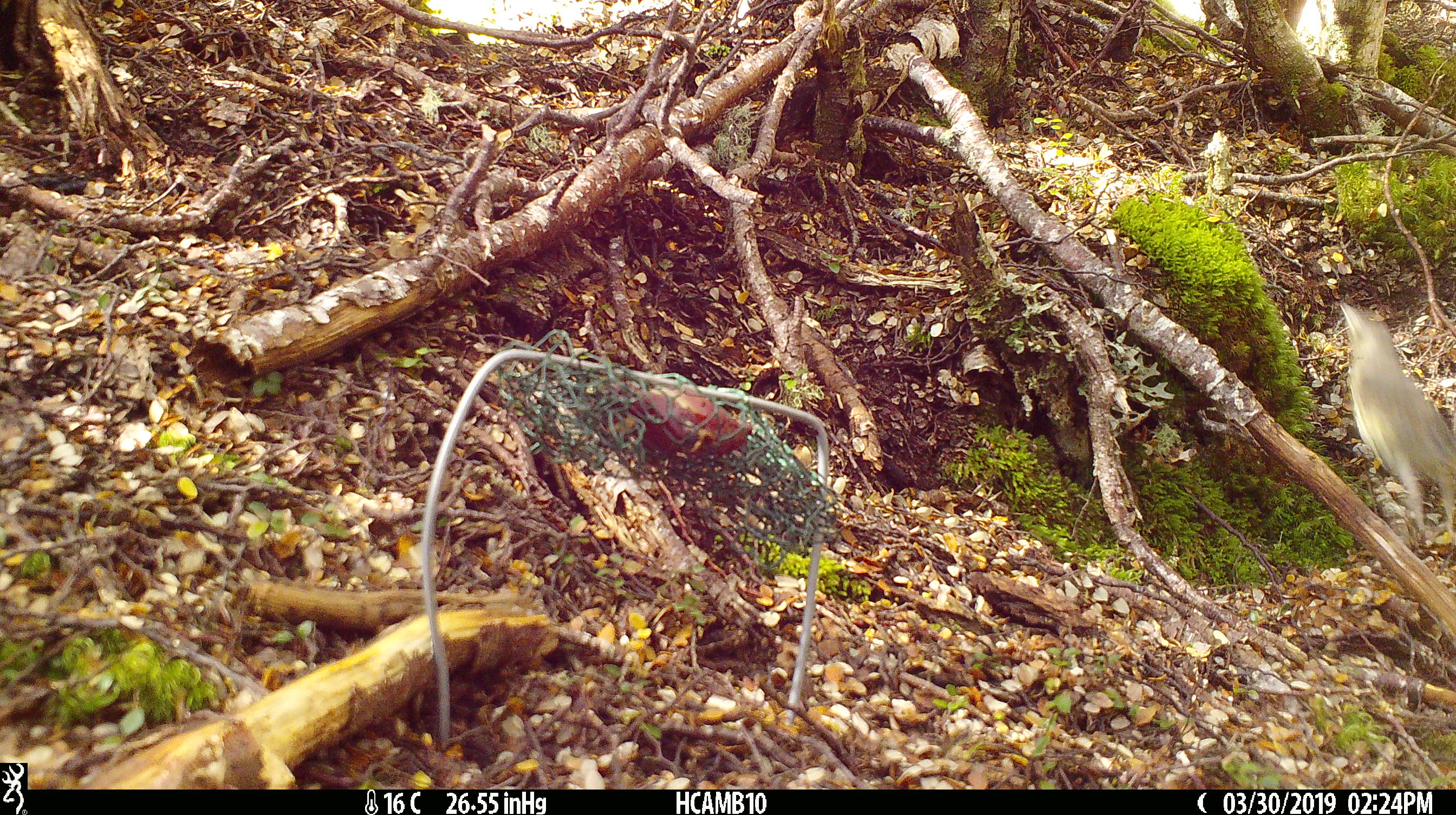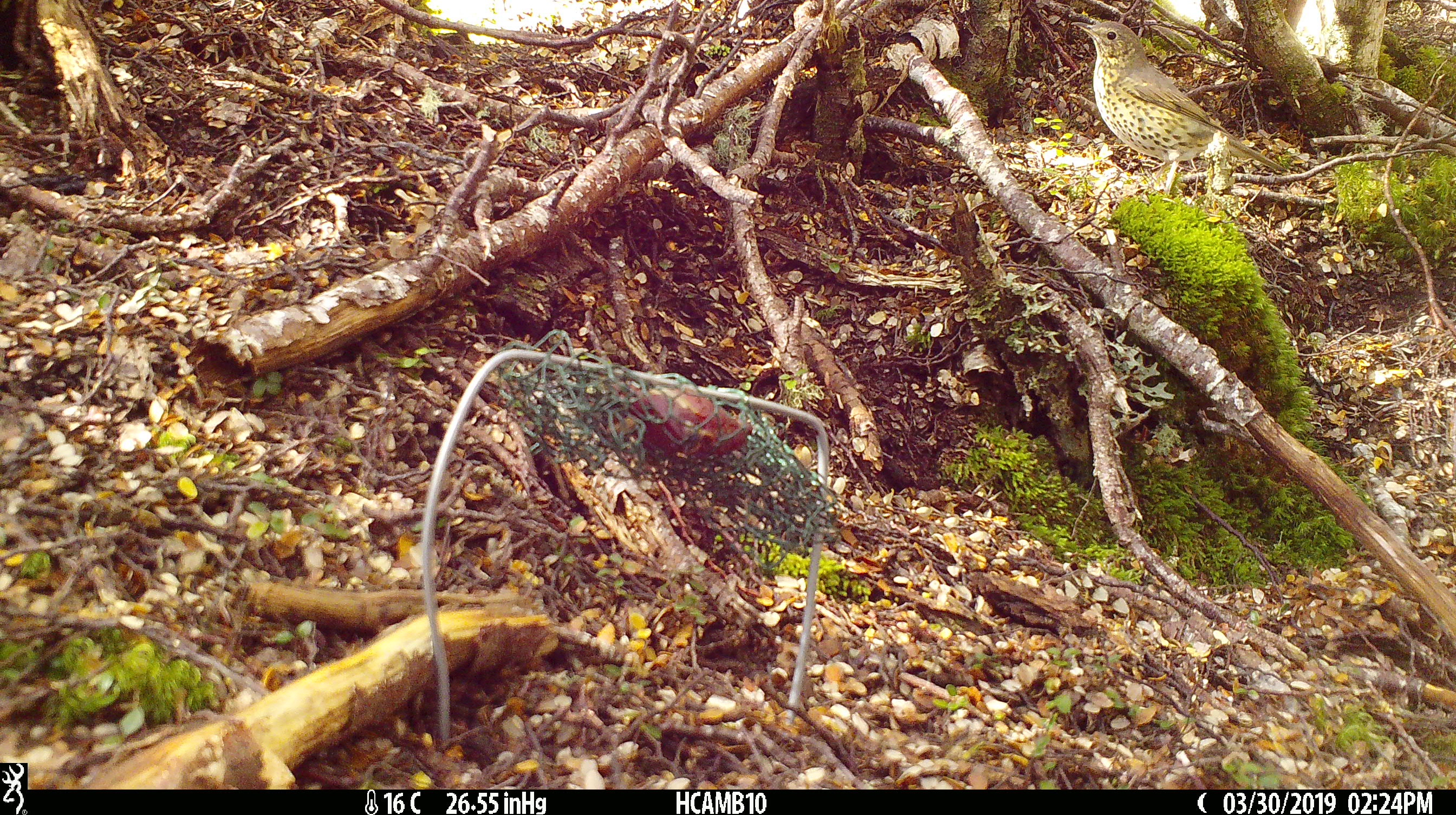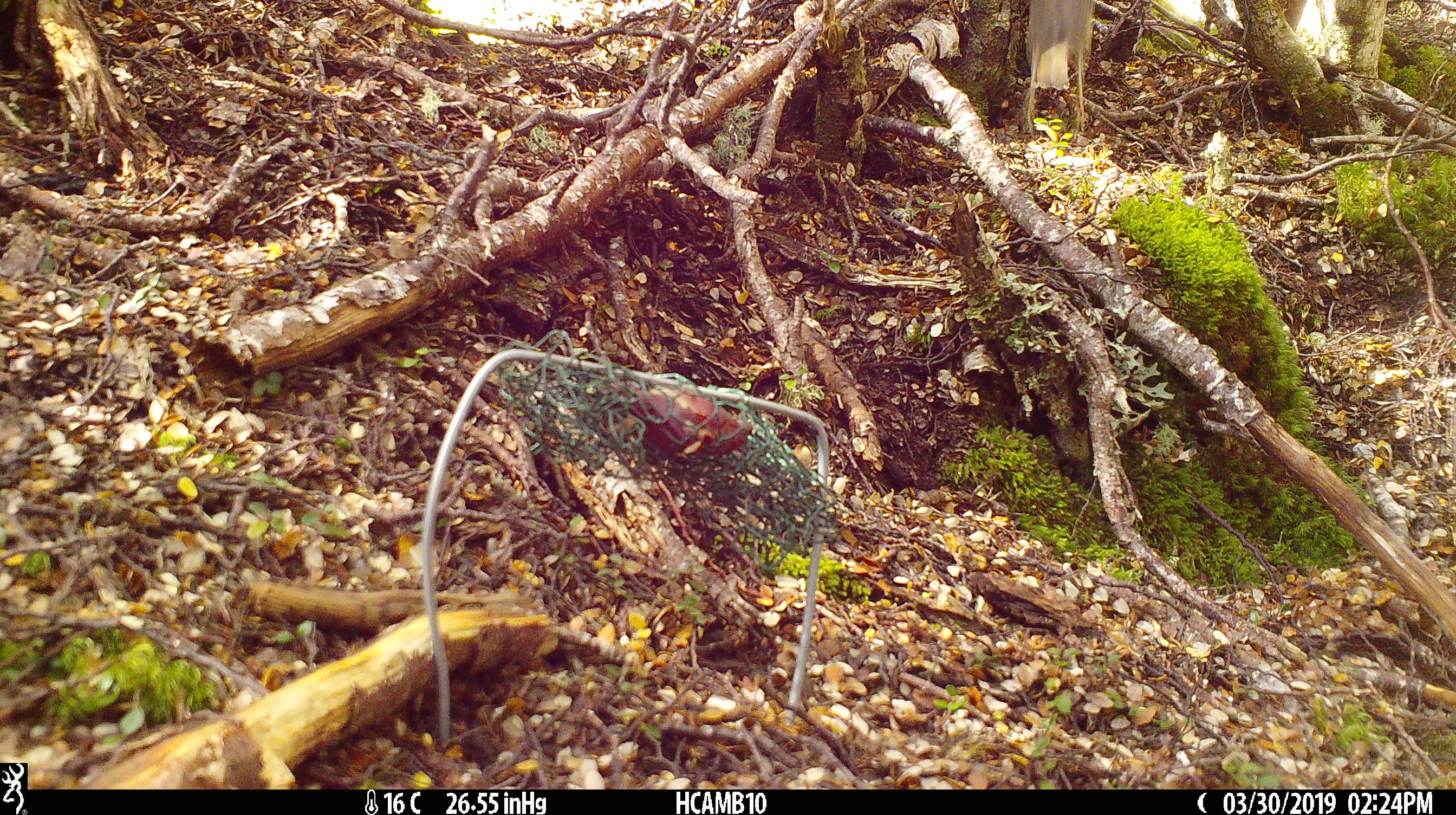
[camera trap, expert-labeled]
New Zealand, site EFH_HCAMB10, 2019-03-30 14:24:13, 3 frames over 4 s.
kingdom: Animalia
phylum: Chordata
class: Aves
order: Passeriformes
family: Turdidae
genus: Turdus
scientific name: Turdus philomelos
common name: song thrush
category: thrush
Thrush (song thrush) (Turdus philomelos).